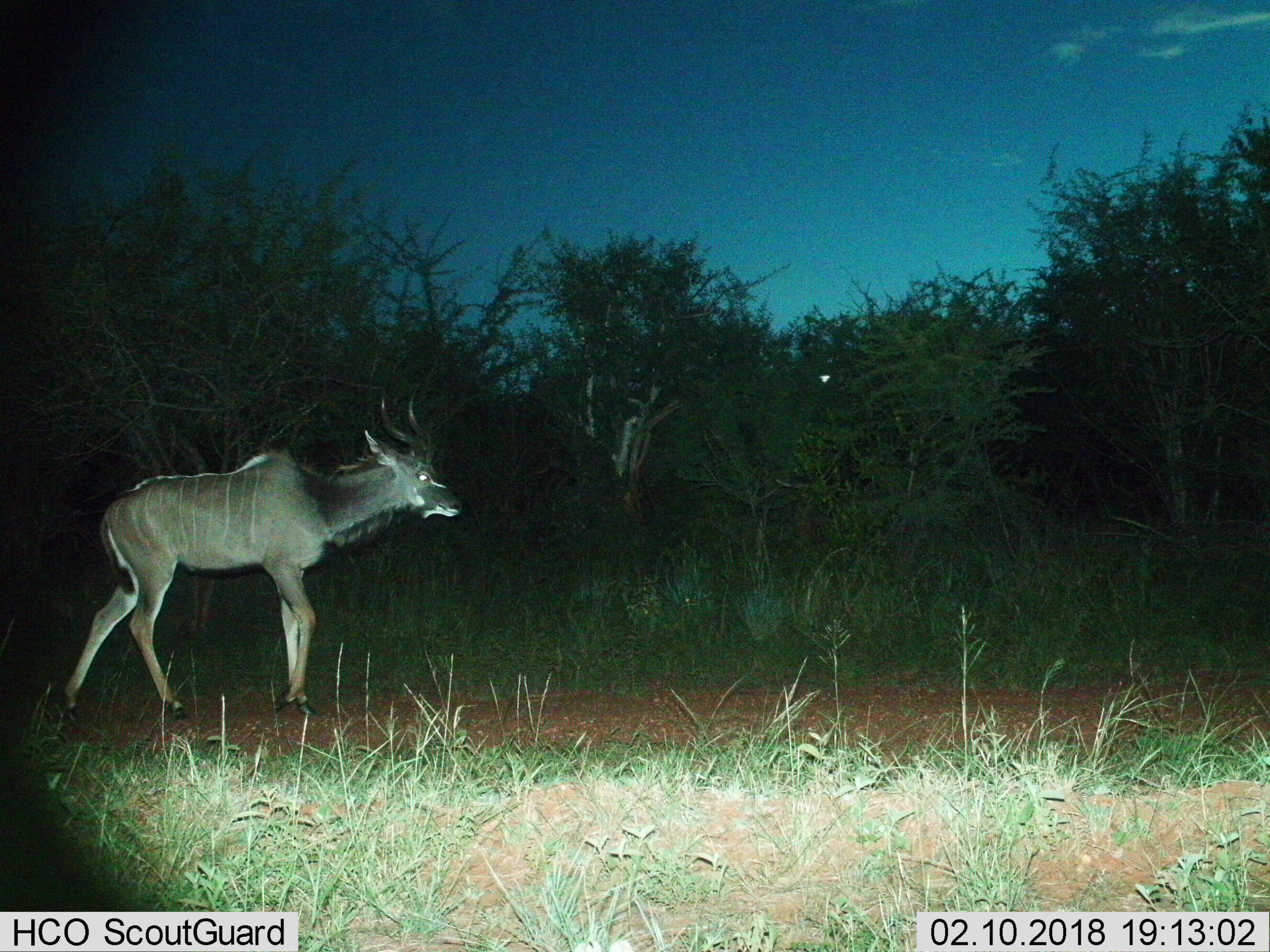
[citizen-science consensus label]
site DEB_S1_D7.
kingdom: Animalia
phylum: Chordata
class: Mammalia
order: Artiodactyla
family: Bovidae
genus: Tragelaphus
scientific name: Tragelaphus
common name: kudu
Kudu (Tragelaphus), count 1. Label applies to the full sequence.